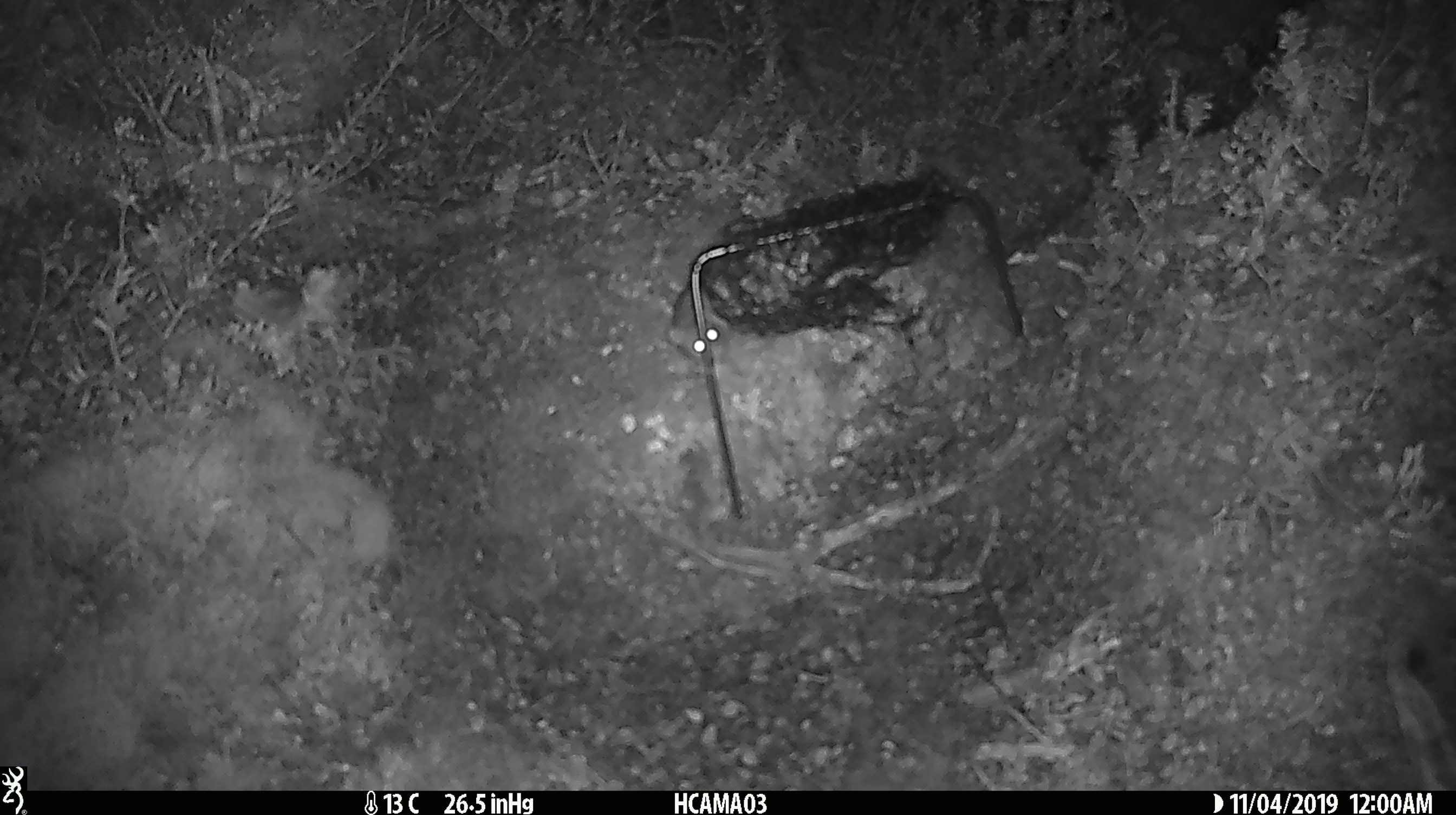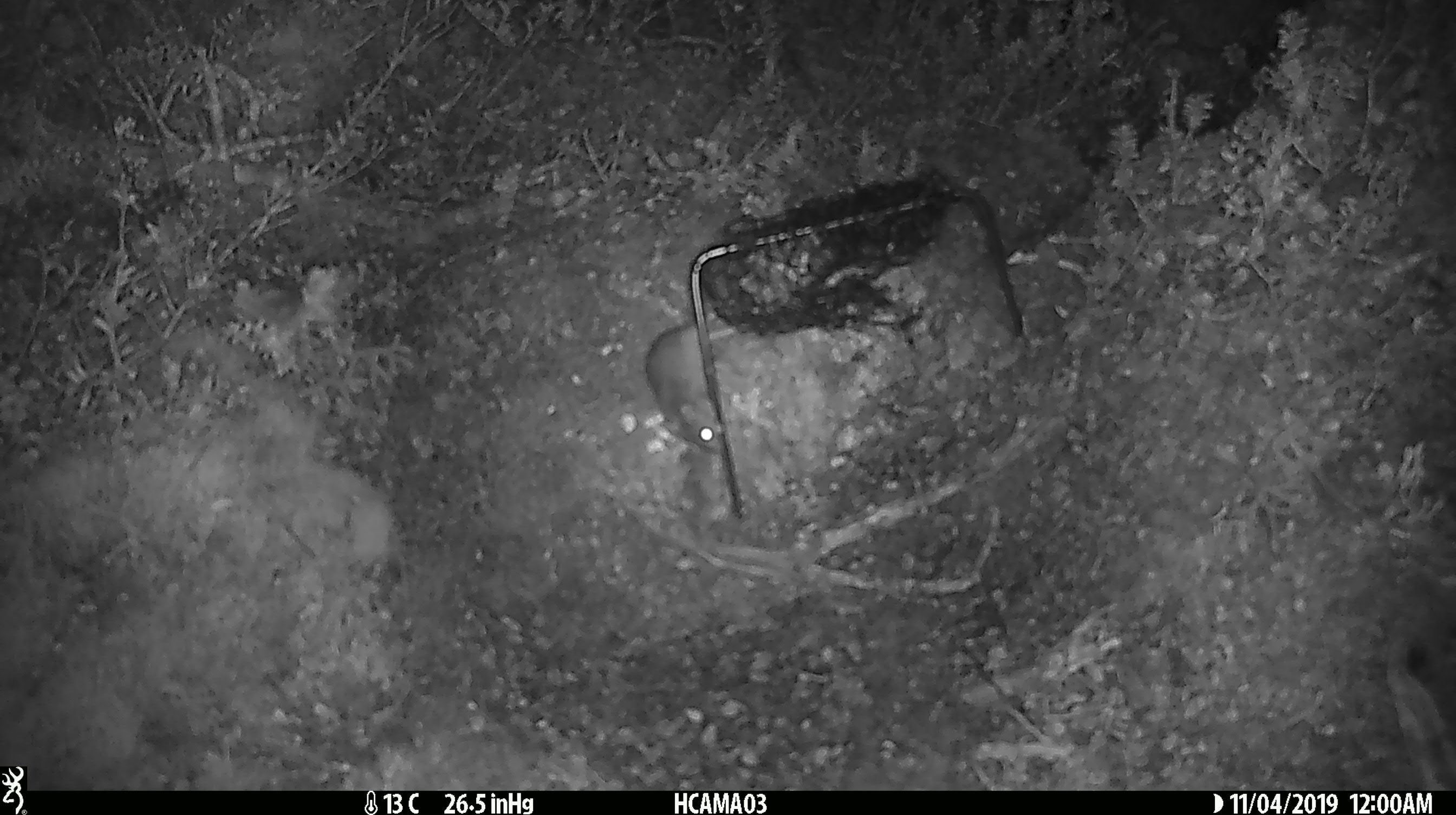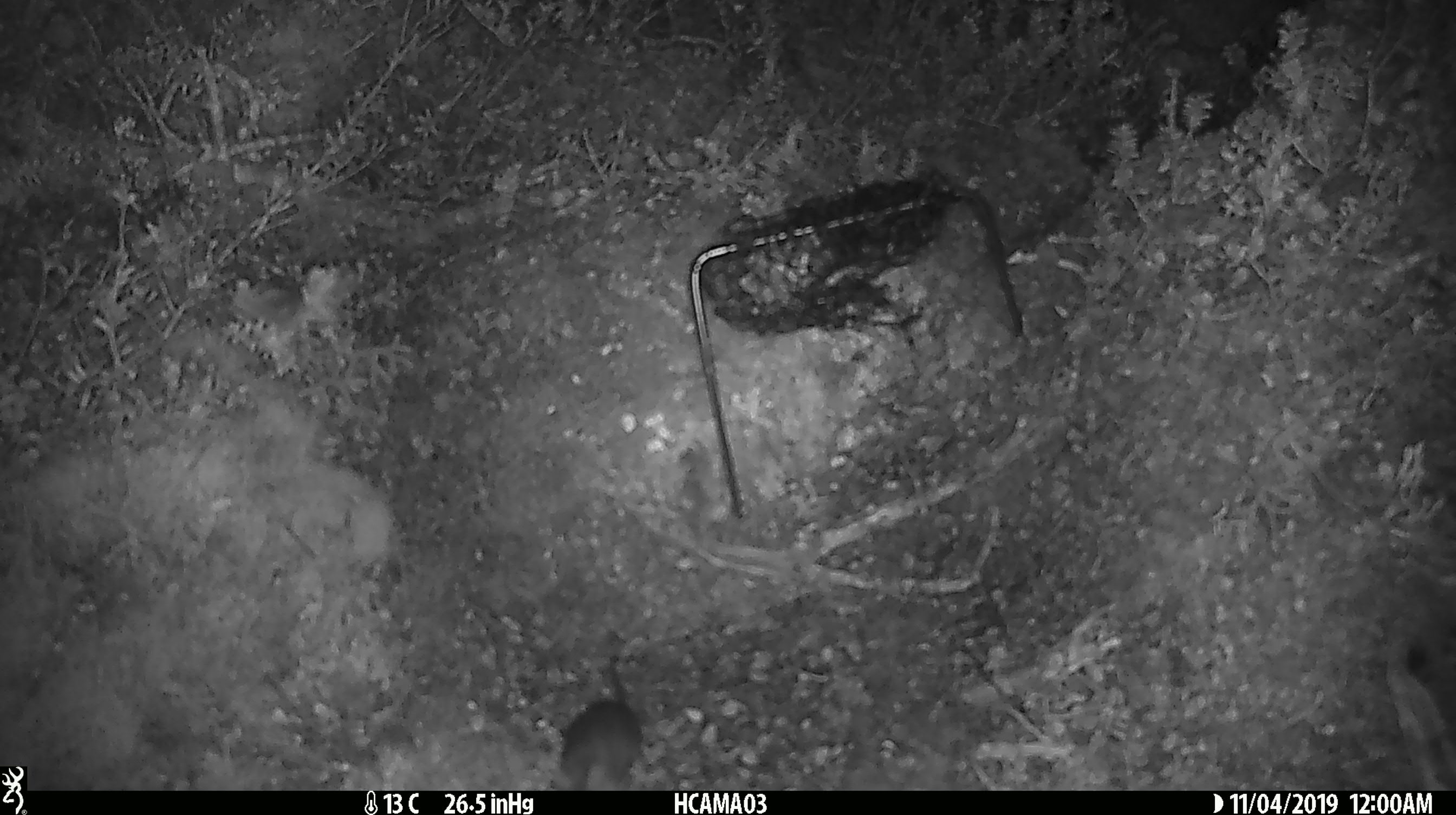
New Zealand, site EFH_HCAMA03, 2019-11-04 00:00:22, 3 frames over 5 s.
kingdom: Animalia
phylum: Chordata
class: Mammalia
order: Rodentia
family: Muridae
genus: Mus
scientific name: Mus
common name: mouse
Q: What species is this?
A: Mouse (Mus).